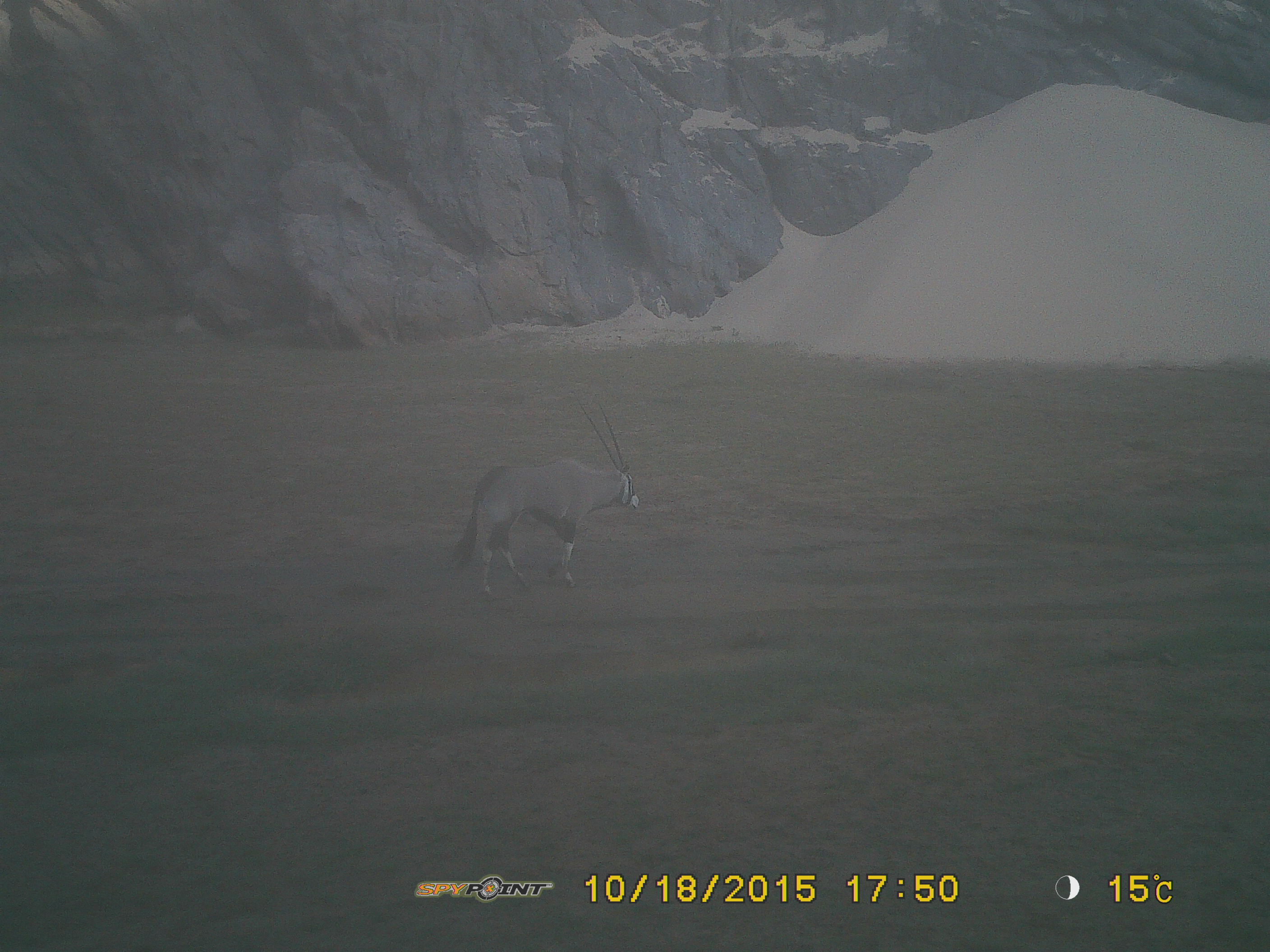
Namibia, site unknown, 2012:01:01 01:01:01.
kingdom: Animalia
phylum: Chordata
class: Mammalia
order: Artiodactyla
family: Bovidae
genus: Oryx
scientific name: Oryx gazella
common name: gemsbok